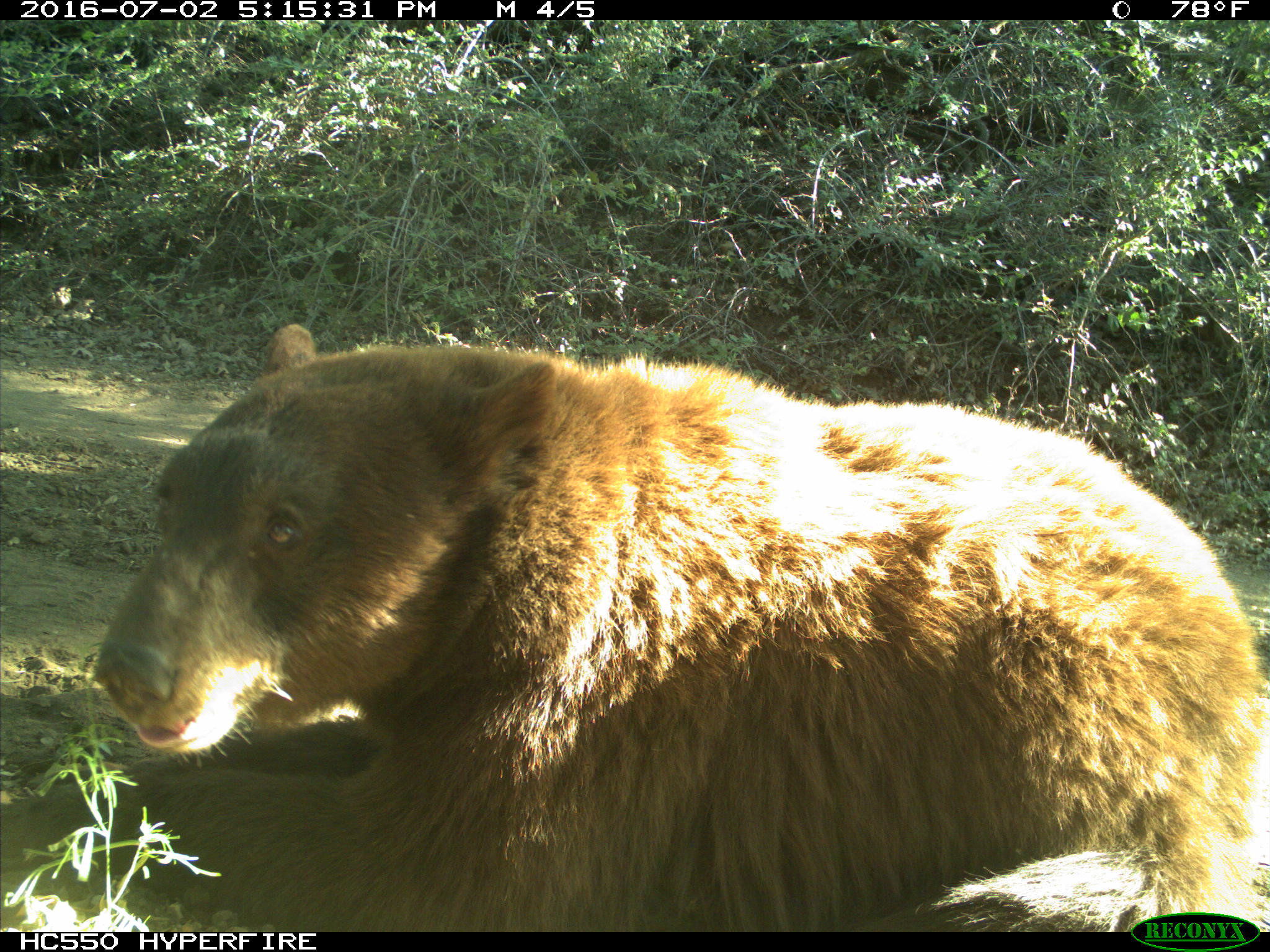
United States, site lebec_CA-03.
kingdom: Animalia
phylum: Chordata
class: Mammalia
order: Carnivora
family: Ursidae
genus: Ursus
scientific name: Ursus americanus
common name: american black bear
Ursus americanus (american black bear).